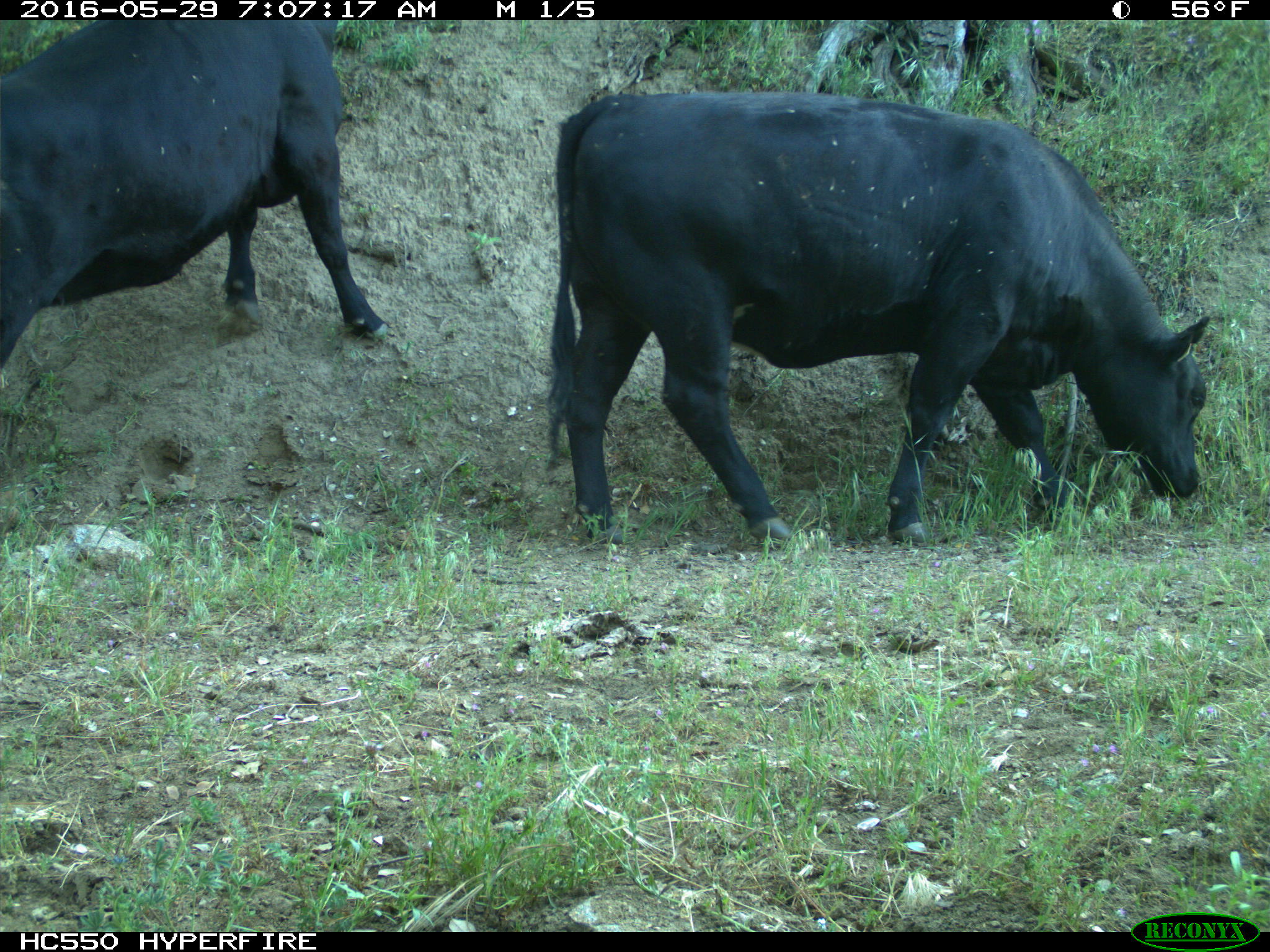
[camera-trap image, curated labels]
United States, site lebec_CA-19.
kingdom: Animalia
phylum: Chordata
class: Mammalia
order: Artiodactyla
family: Bovidae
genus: Bos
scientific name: Bos taurus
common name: domestic cow